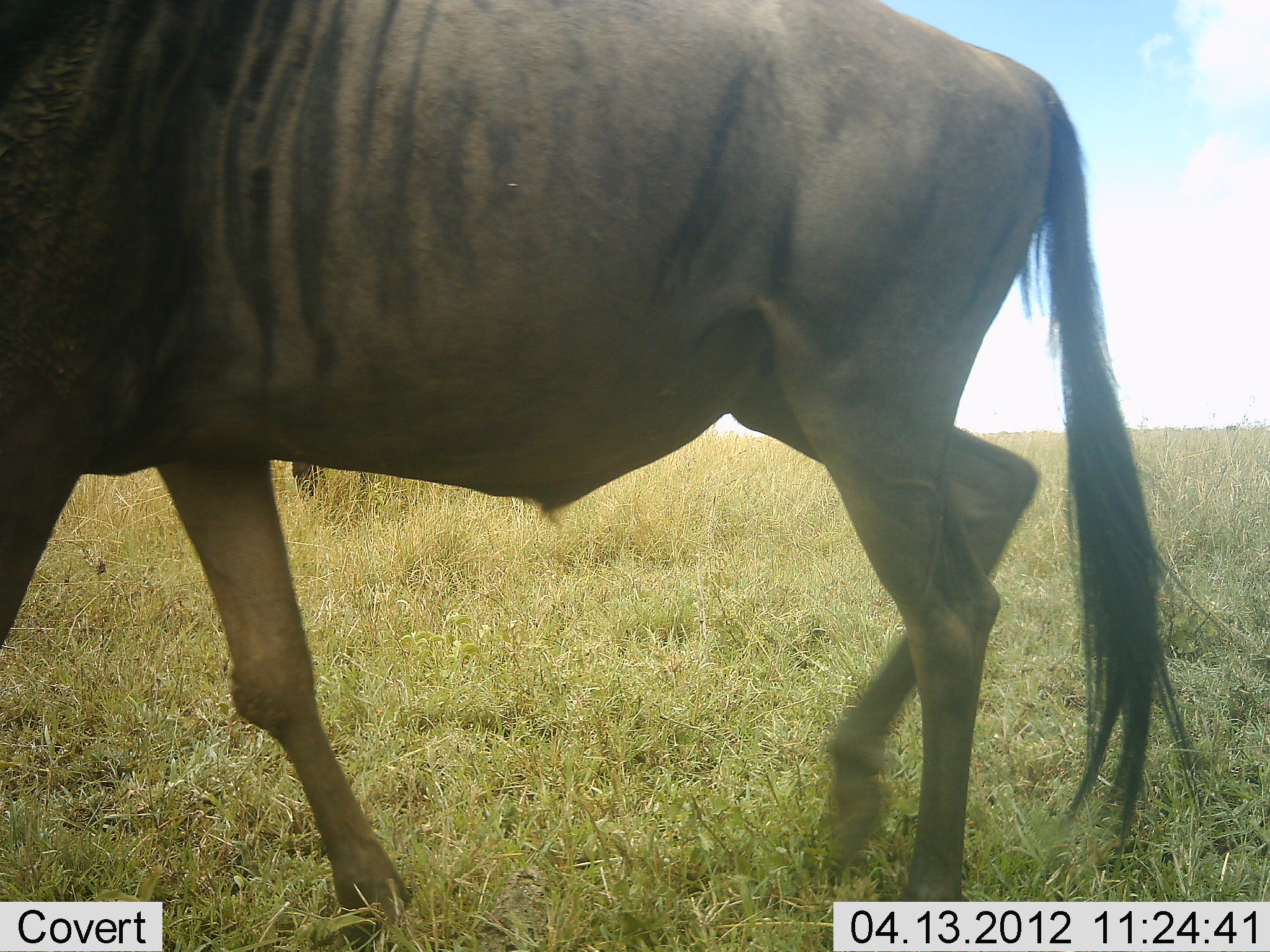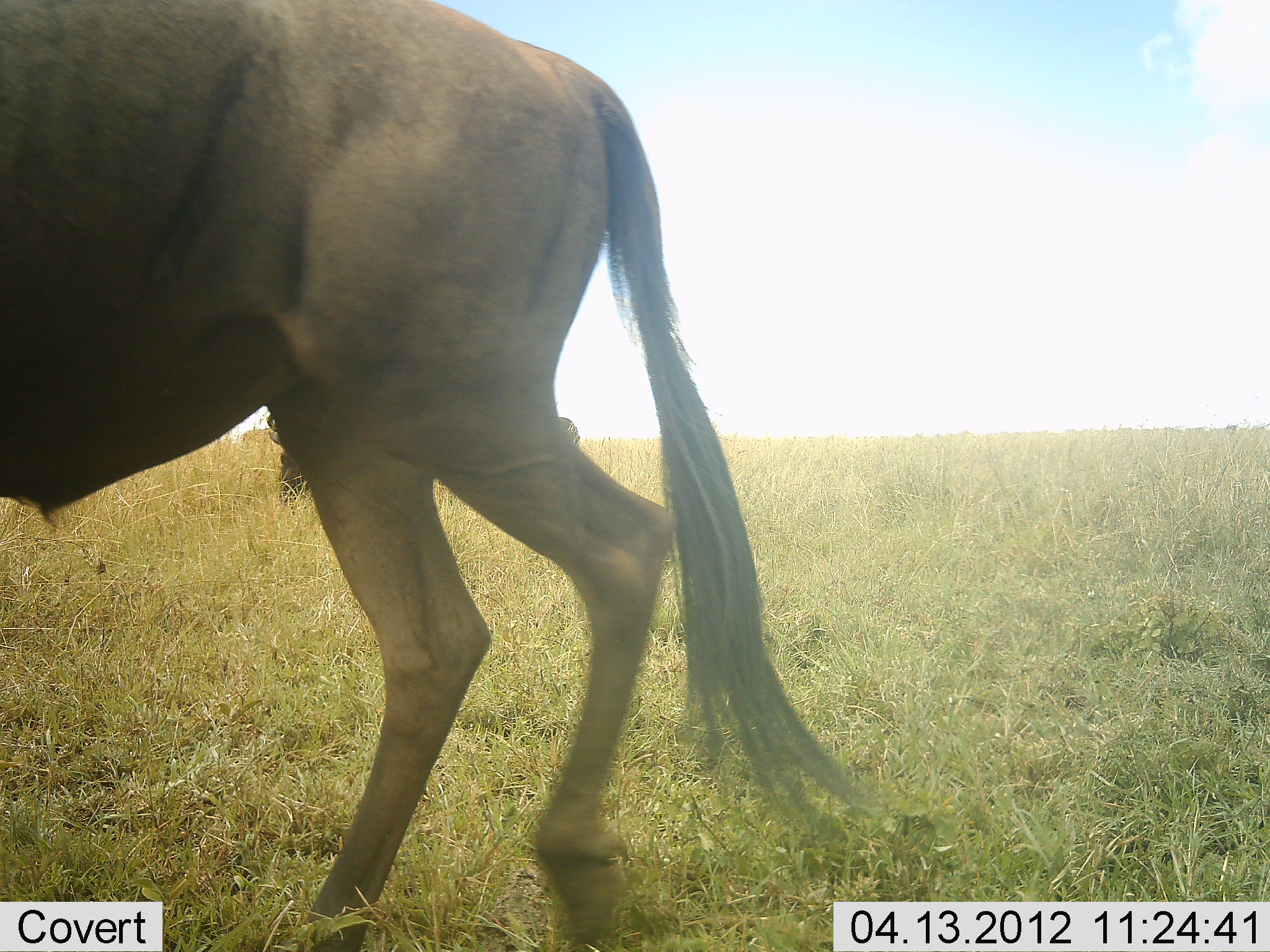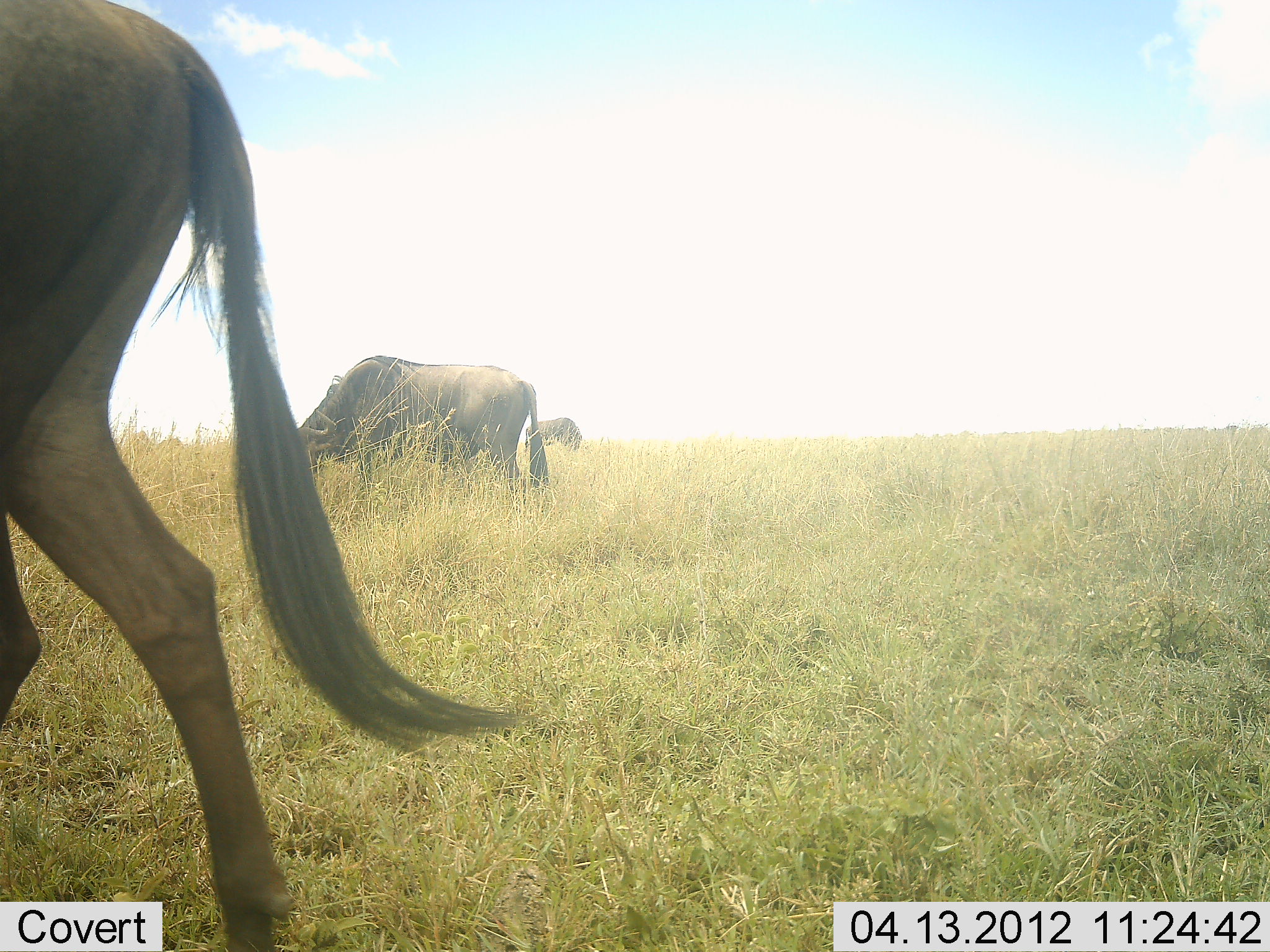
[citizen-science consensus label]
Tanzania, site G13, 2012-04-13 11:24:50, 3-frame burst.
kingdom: Animalia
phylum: Chordata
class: Mammalia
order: Artiodactyla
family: Bovidae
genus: Connochaetes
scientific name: Connochaetes taurinus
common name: blue wildebeest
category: wildebeest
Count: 3.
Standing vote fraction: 40%.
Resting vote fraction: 0%.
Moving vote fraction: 90%.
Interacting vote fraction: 0%.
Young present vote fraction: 0%.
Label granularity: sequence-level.